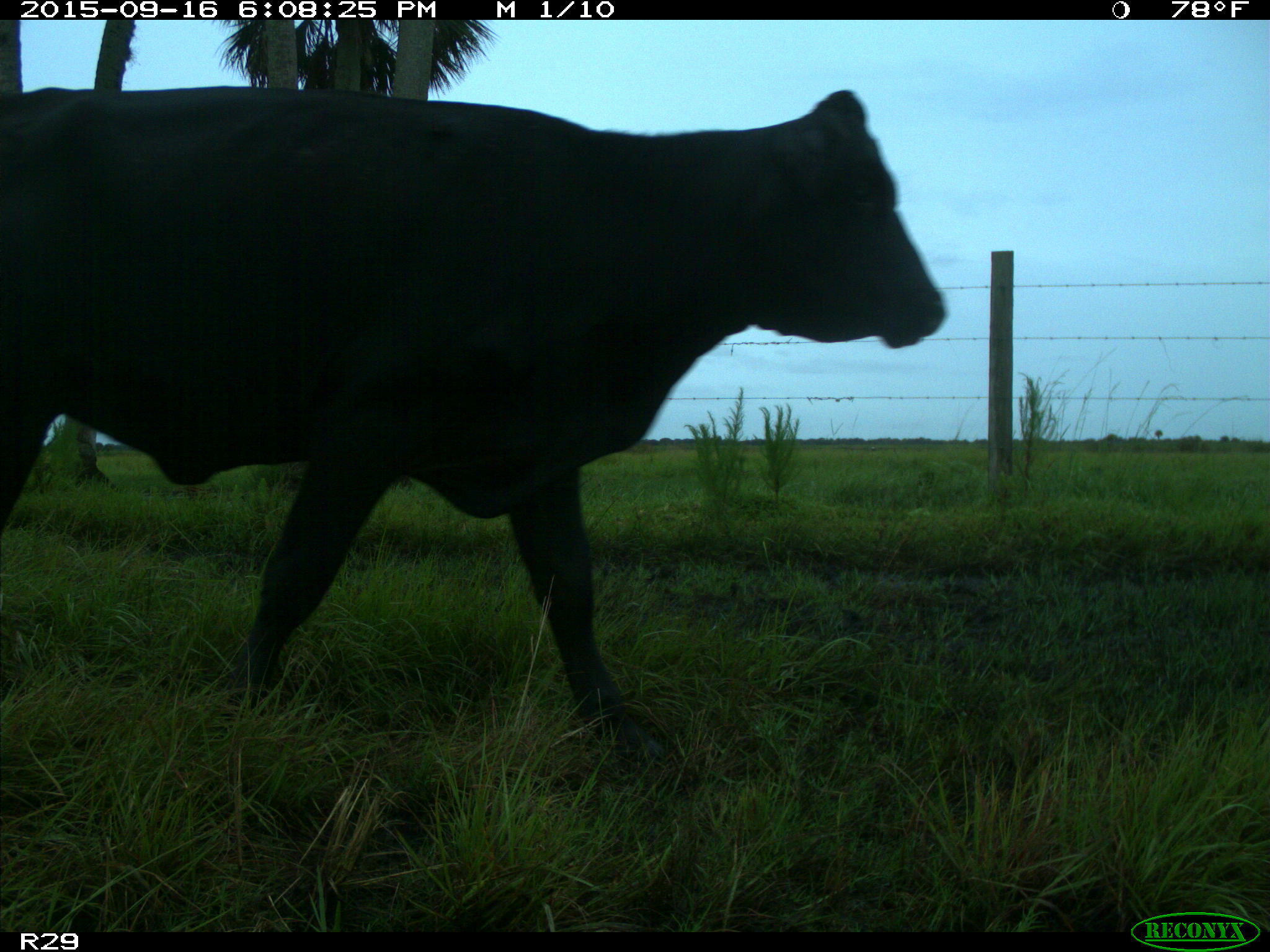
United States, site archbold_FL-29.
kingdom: Animalia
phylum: Chordata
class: Mammalia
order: Artiodactyla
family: Bovidae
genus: Bos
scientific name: Bos taurus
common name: domestic cow